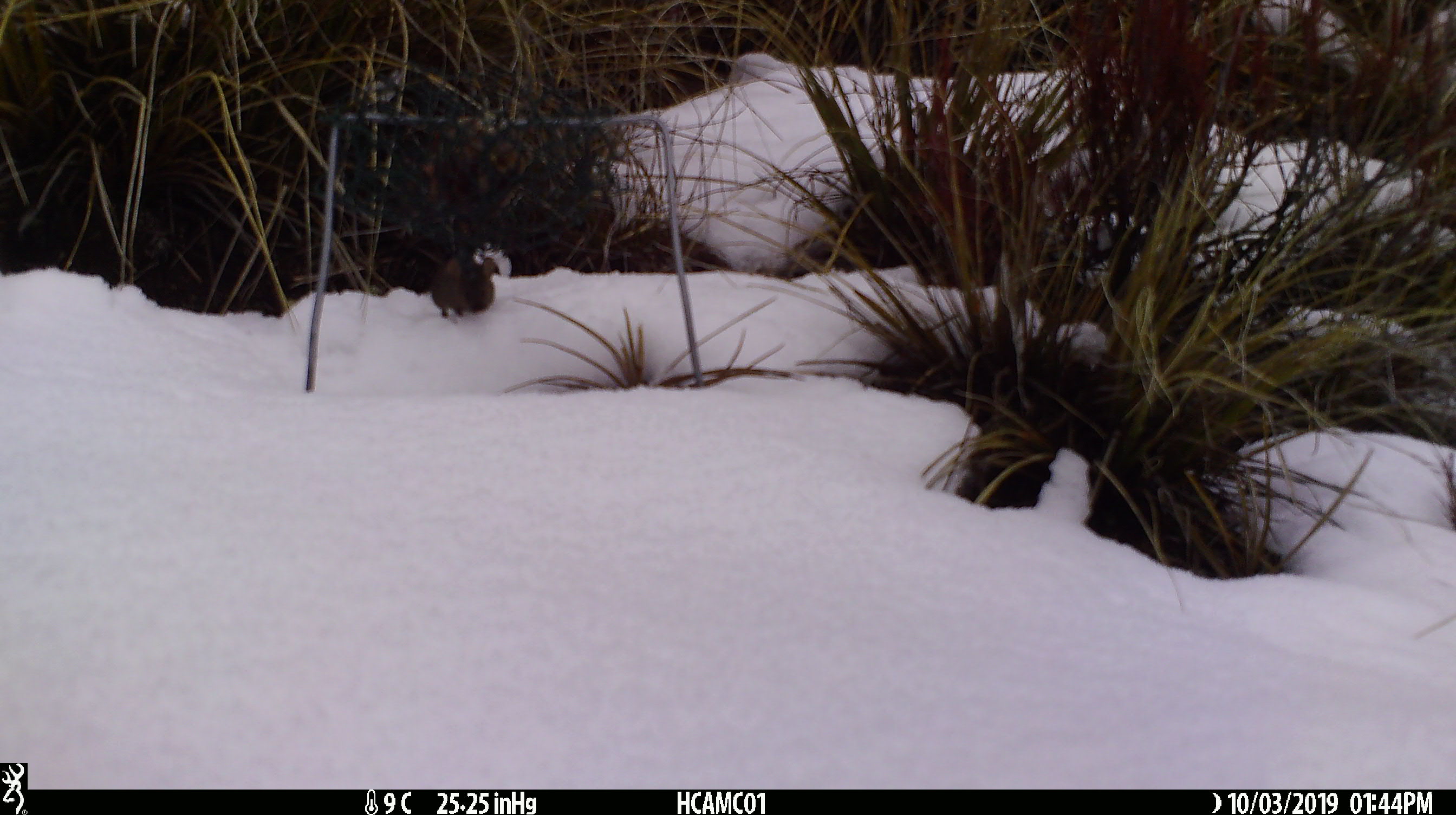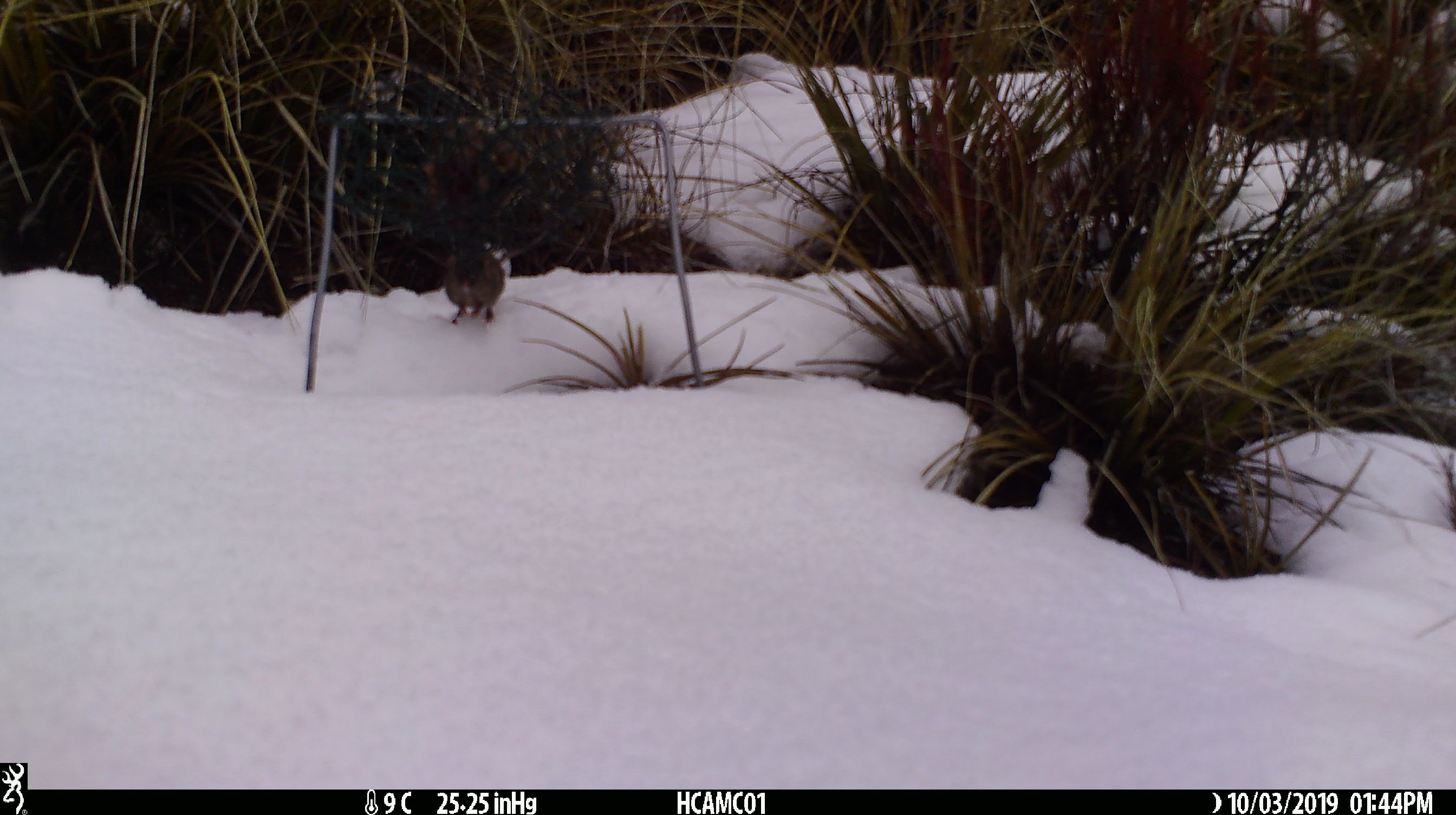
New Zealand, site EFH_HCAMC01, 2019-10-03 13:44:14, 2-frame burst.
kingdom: Animalia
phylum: Chordata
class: Mammalia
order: Rodentia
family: Muridae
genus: Mus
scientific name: Mus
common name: mouse